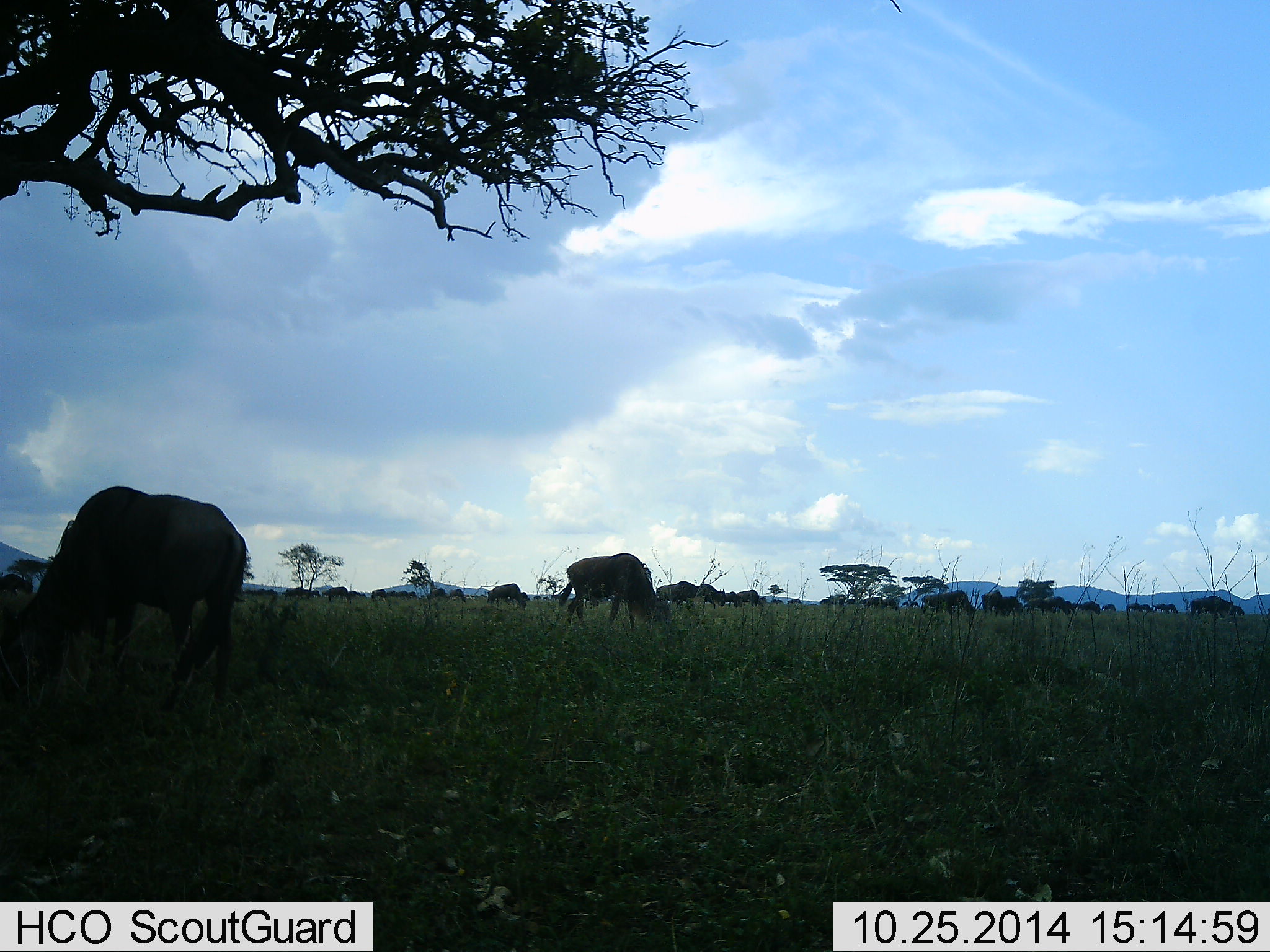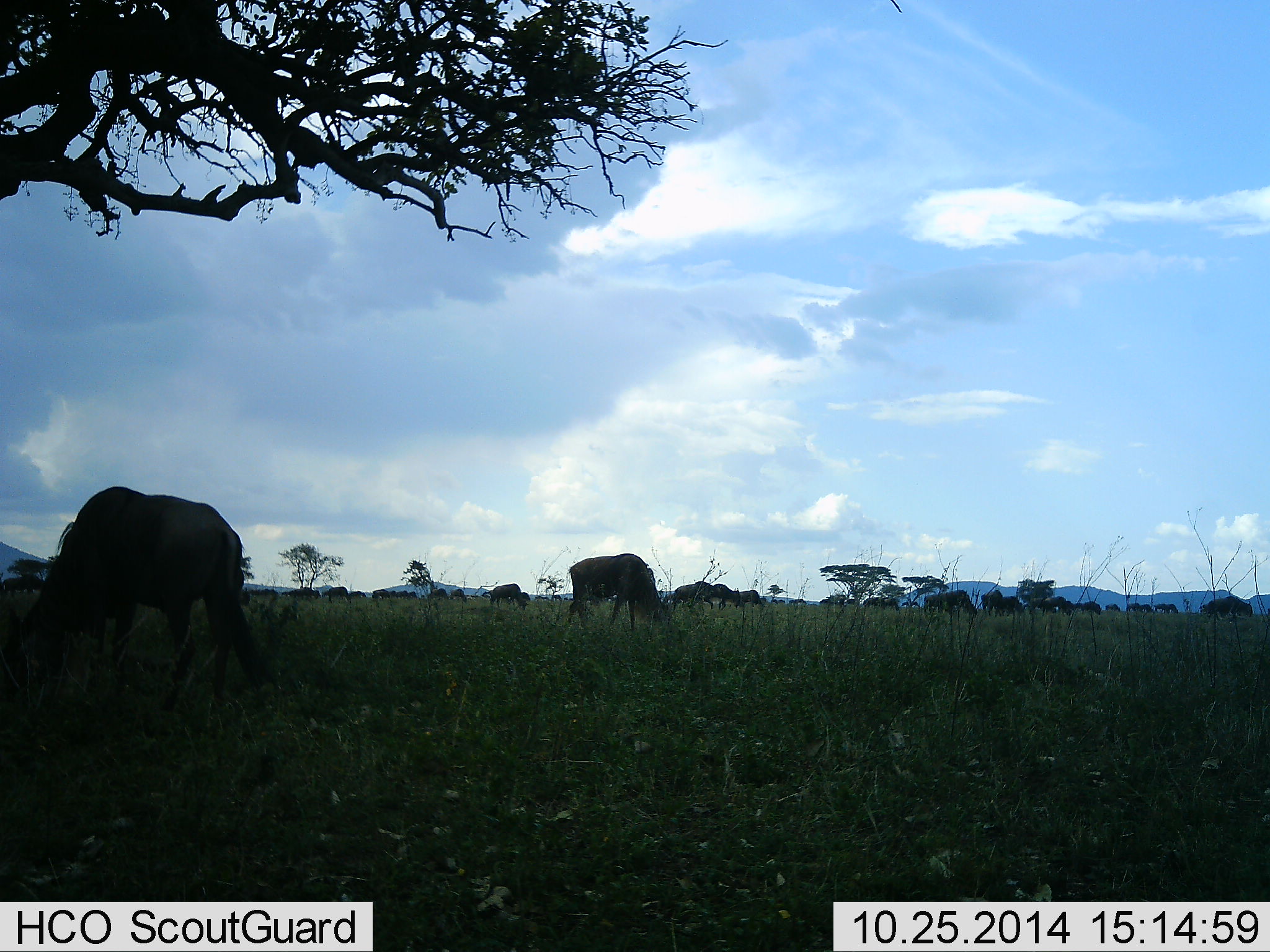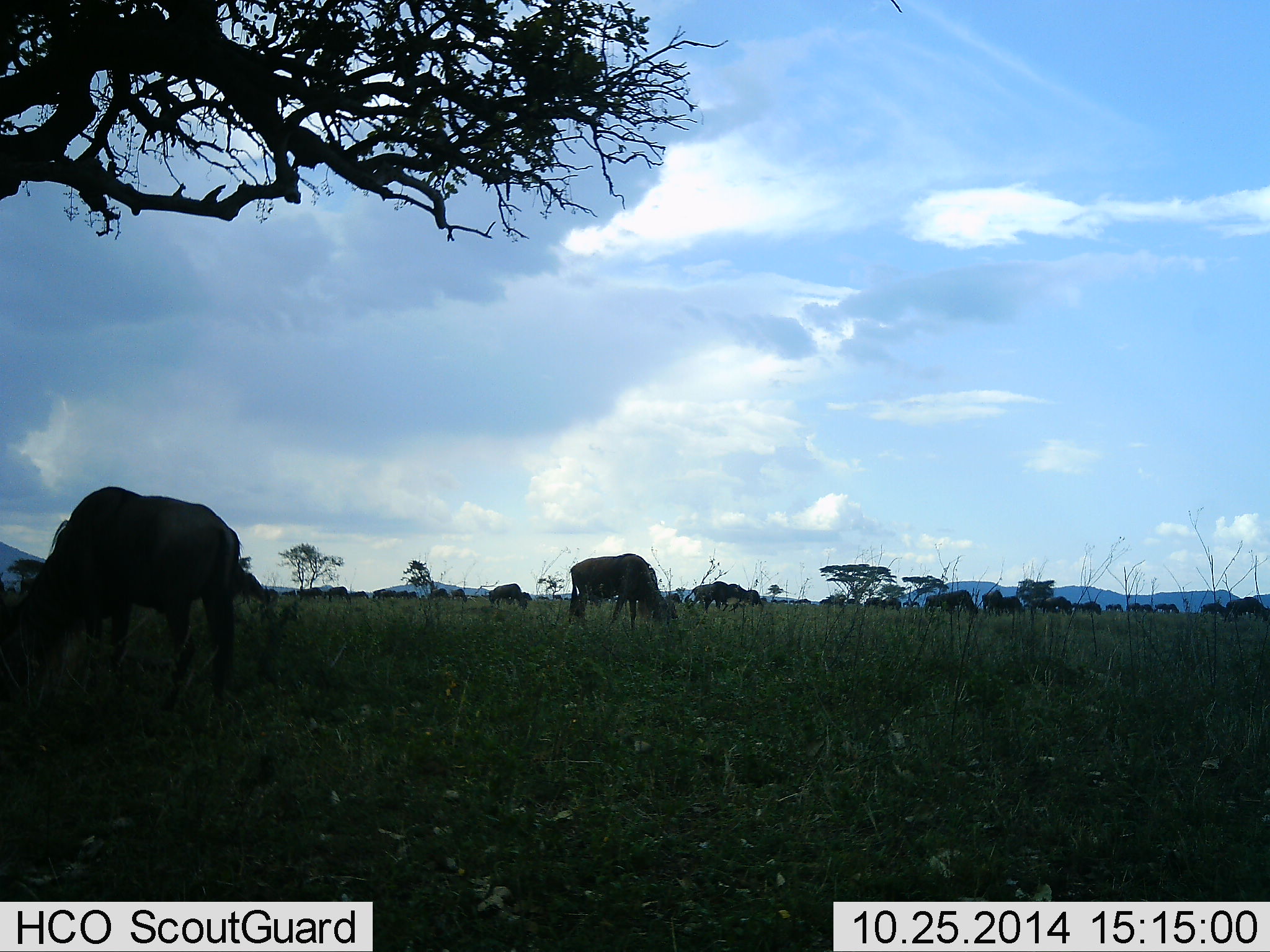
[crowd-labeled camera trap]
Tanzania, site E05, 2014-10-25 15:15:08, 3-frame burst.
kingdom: Animalia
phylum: Chordata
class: Mammalia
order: Artiodactyla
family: Bovidae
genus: Connochaetes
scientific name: Connochaetes taurinus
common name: blue wildebeest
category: wildebeest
Wildebeest (blue wildebeest) (Connochaetes taurinus), count 11-50. Behavior (volunteer vote fractions): standing 70%, resting 0%, moving 40%, interacting 0%. Young present (vote fraction): 0%. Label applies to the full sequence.